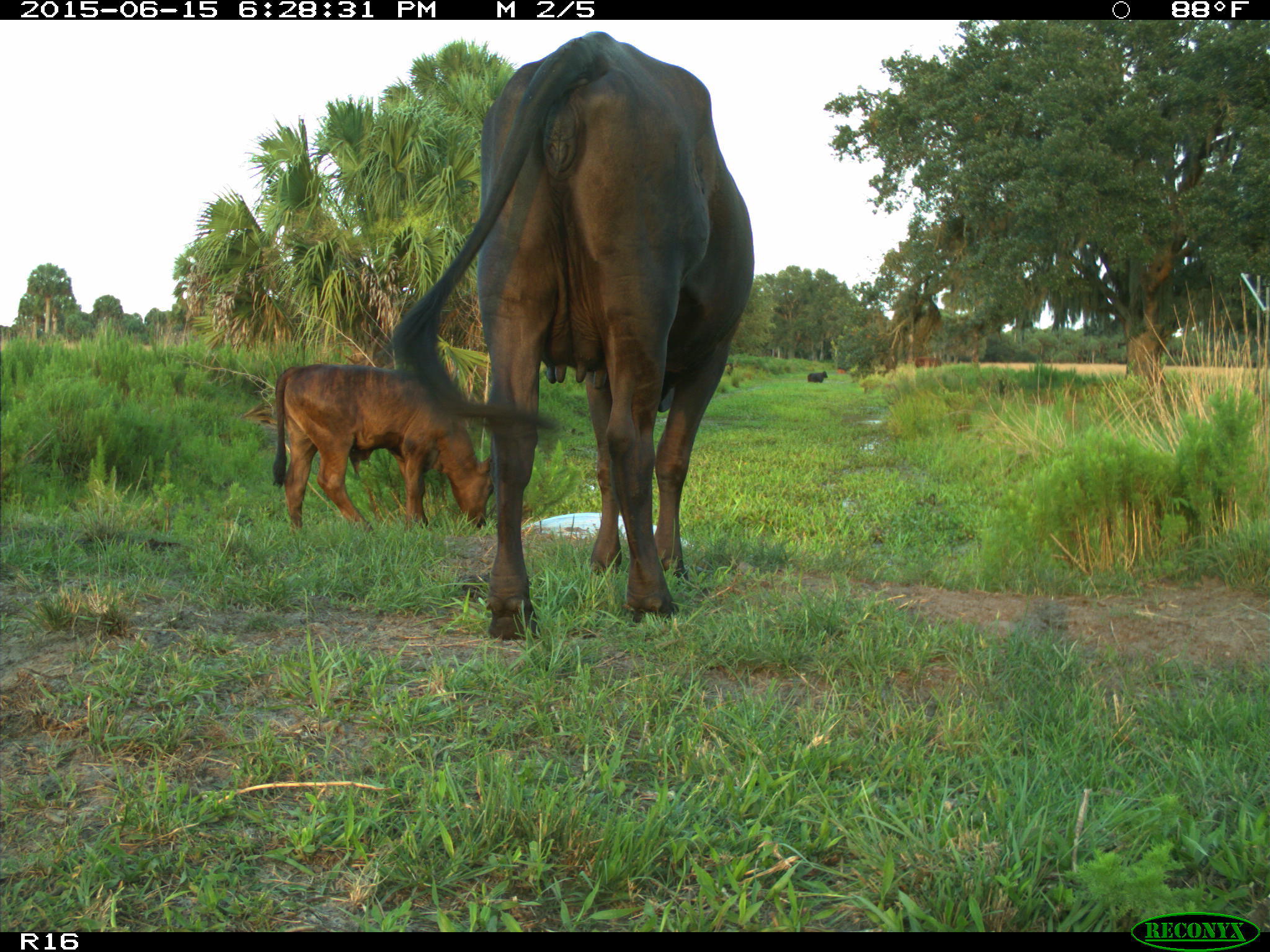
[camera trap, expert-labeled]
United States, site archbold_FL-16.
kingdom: Animalia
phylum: Chordata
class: Mammalia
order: Artiodactyla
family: Bovidae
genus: Bos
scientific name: Bos taurus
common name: domestic cow